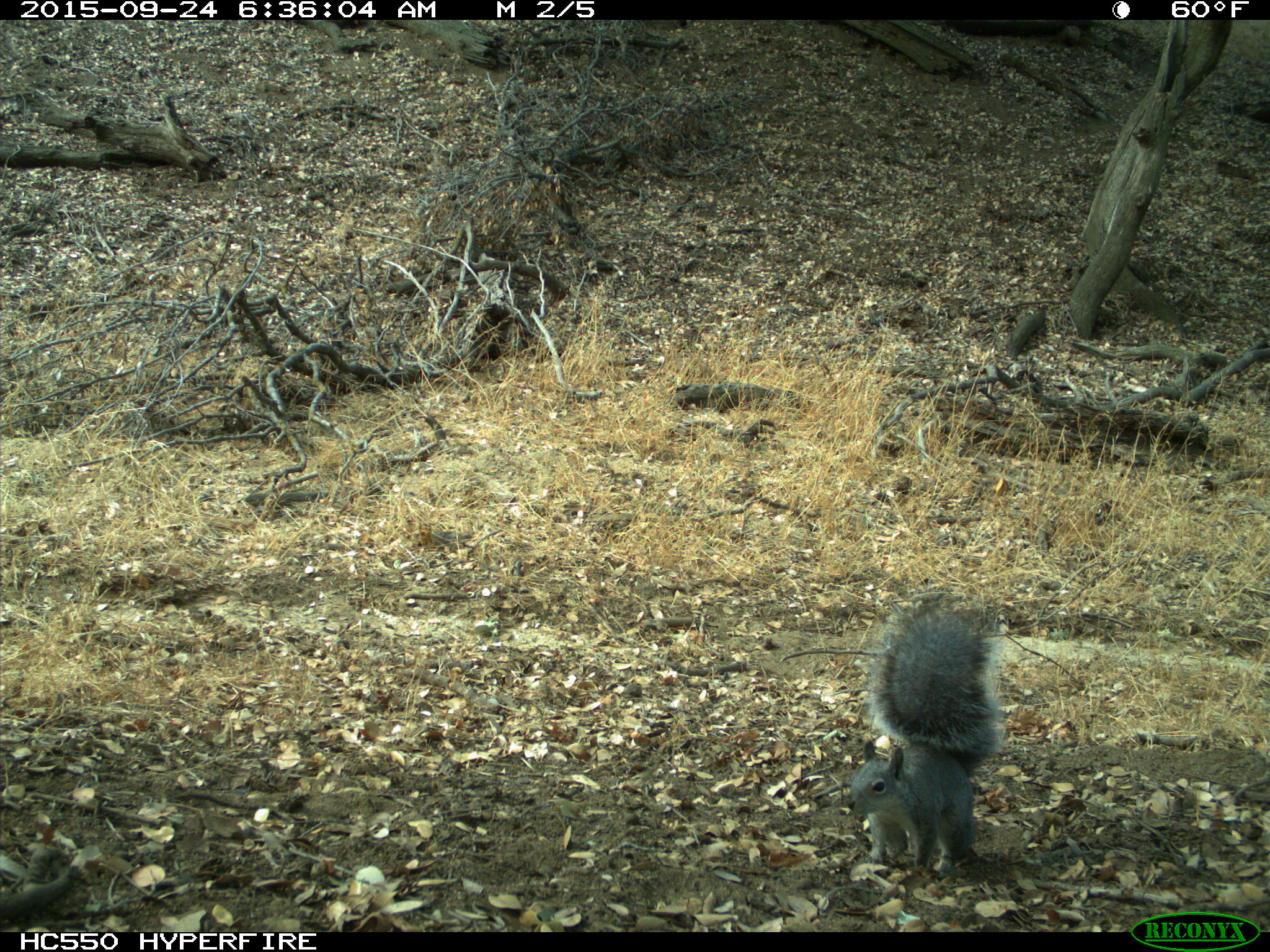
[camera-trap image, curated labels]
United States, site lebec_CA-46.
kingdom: Animalia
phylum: Chordata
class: Mammalia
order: Rodentia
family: Sciuridae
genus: Sciurus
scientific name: Sciurus carolinensis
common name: eastern gray squirrel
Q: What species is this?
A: Sciurus carolinensis (eastern gray squirrel).